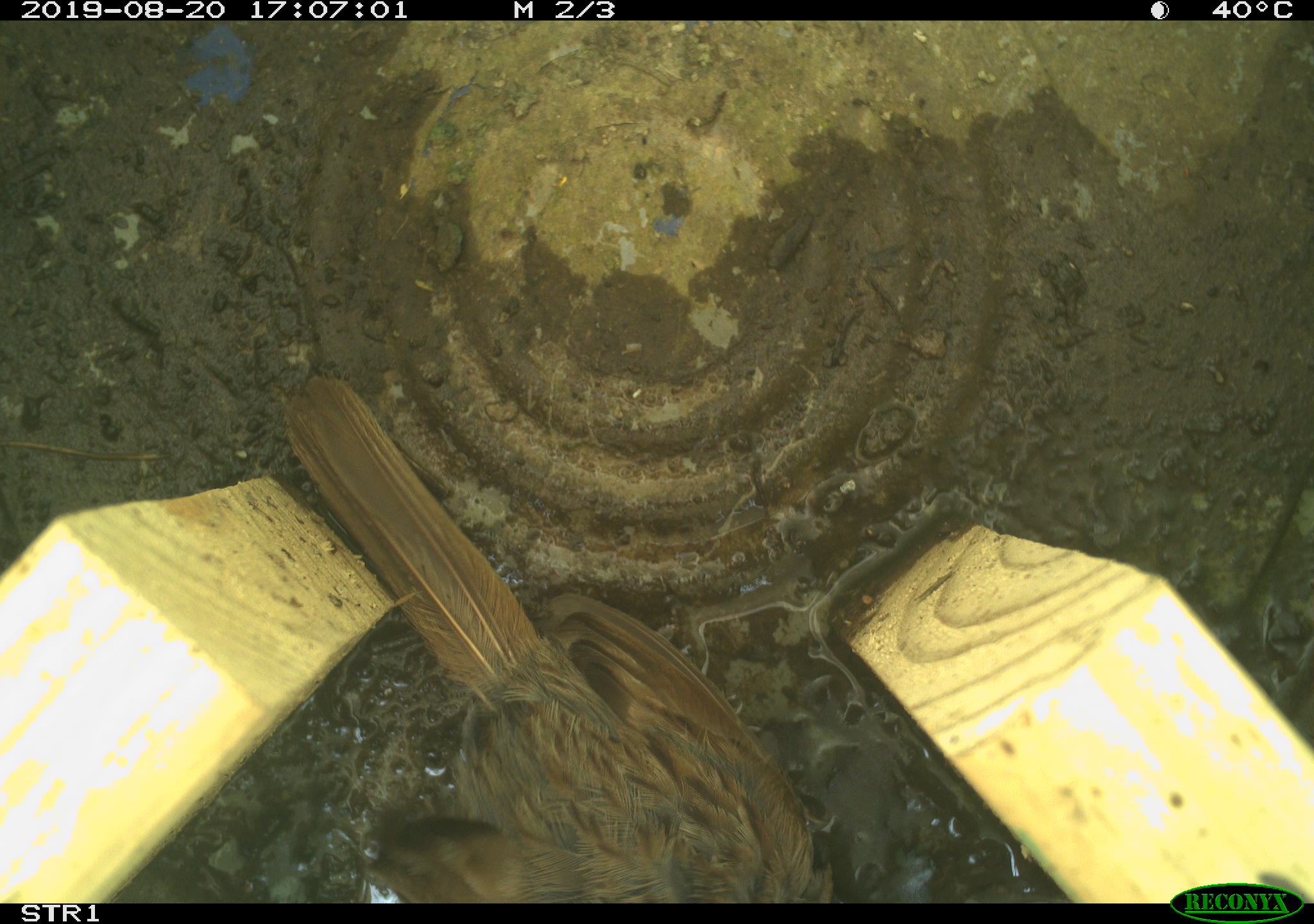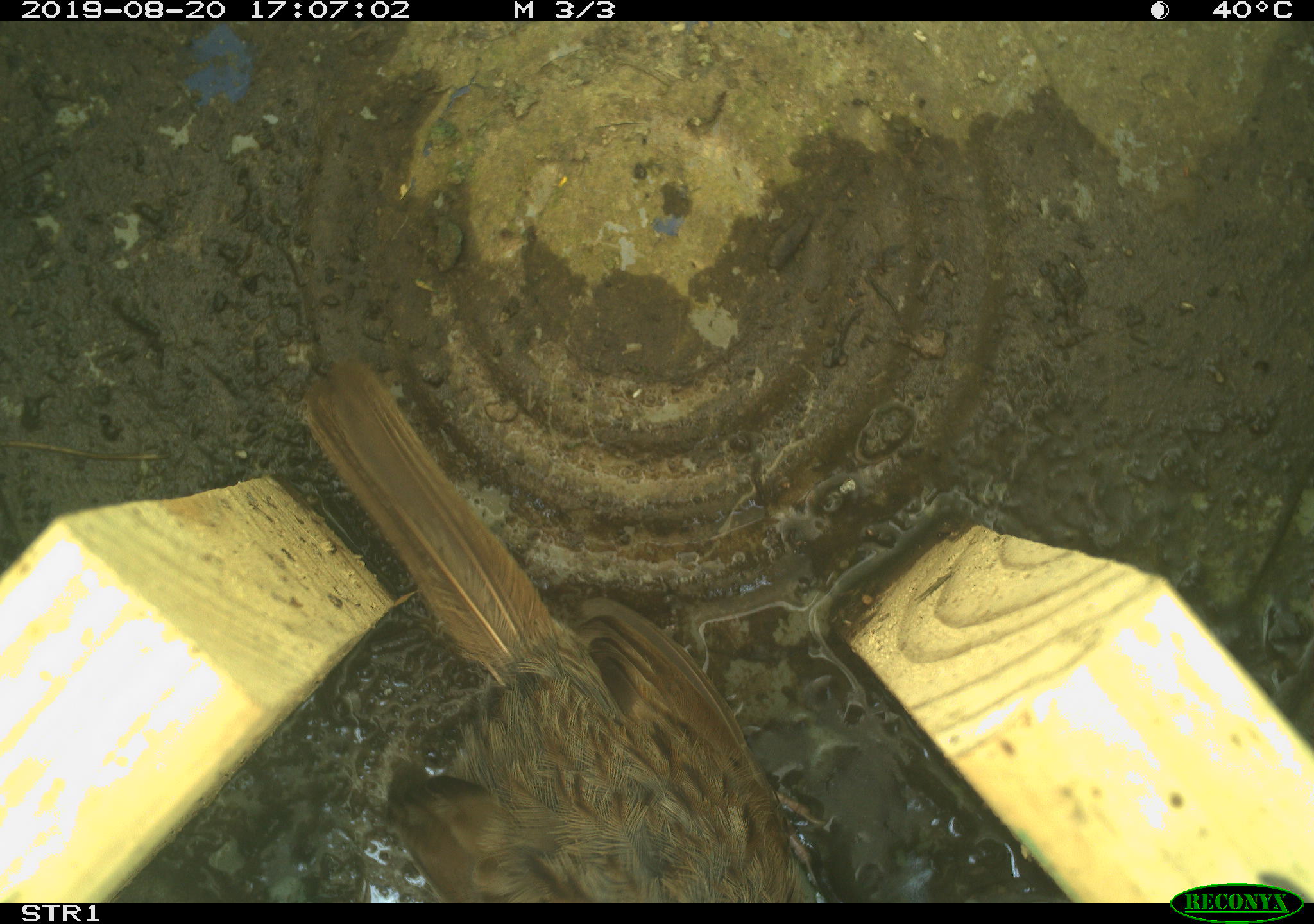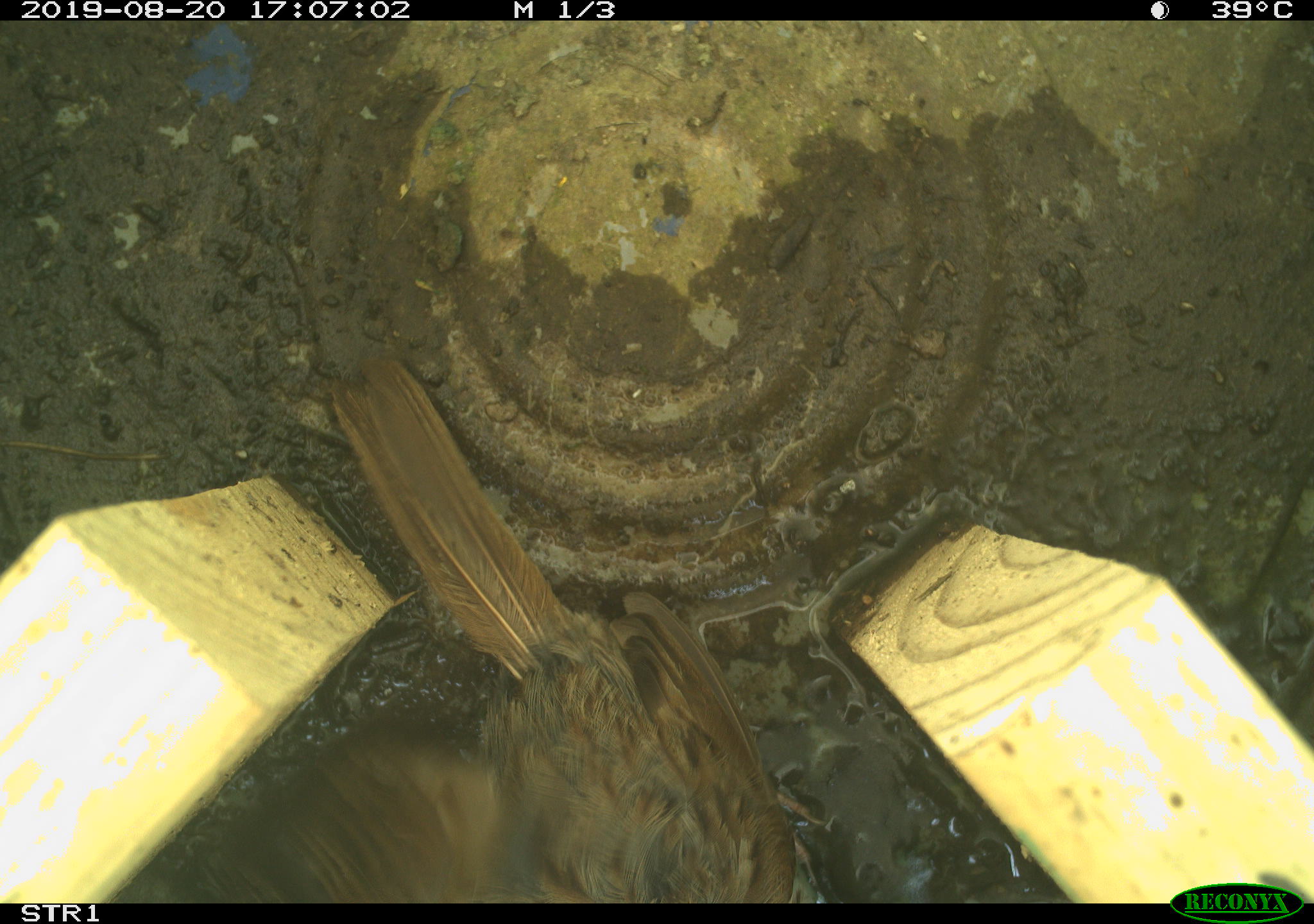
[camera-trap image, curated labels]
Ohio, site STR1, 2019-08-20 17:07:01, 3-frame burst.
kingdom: Animalia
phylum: Chordata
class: Aves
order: Passeriformes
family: Passerellidae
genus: Melospiza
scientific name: Melospiza melodia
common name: song sparrow